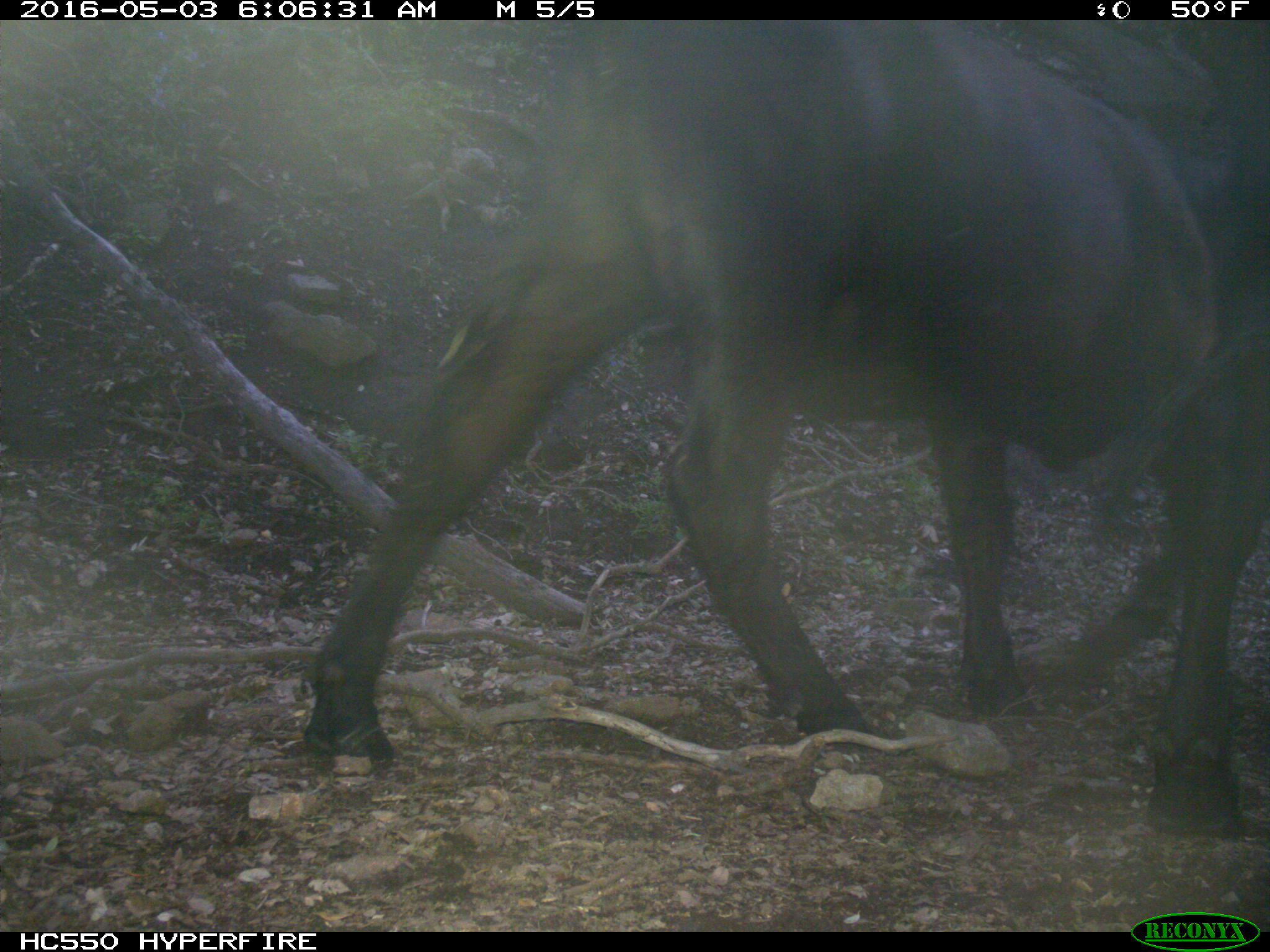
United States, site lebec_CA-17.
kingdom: Animalia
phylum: Chordata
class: Mammalia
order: Artiodactyla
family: Bovidae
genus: Bos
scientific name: Bos taurus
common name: domestic cow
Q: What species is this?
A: Bos taurus (domestic cow).